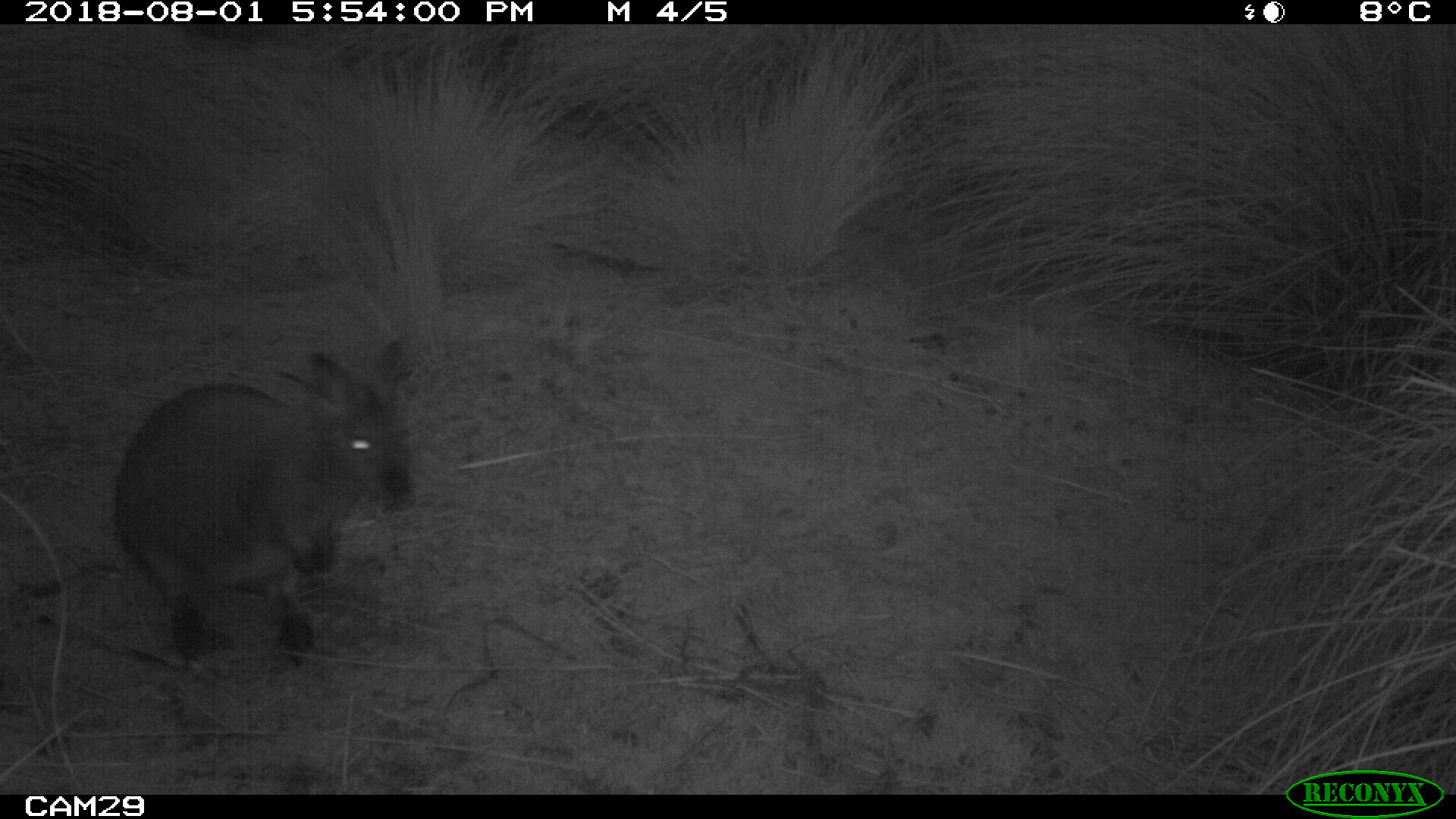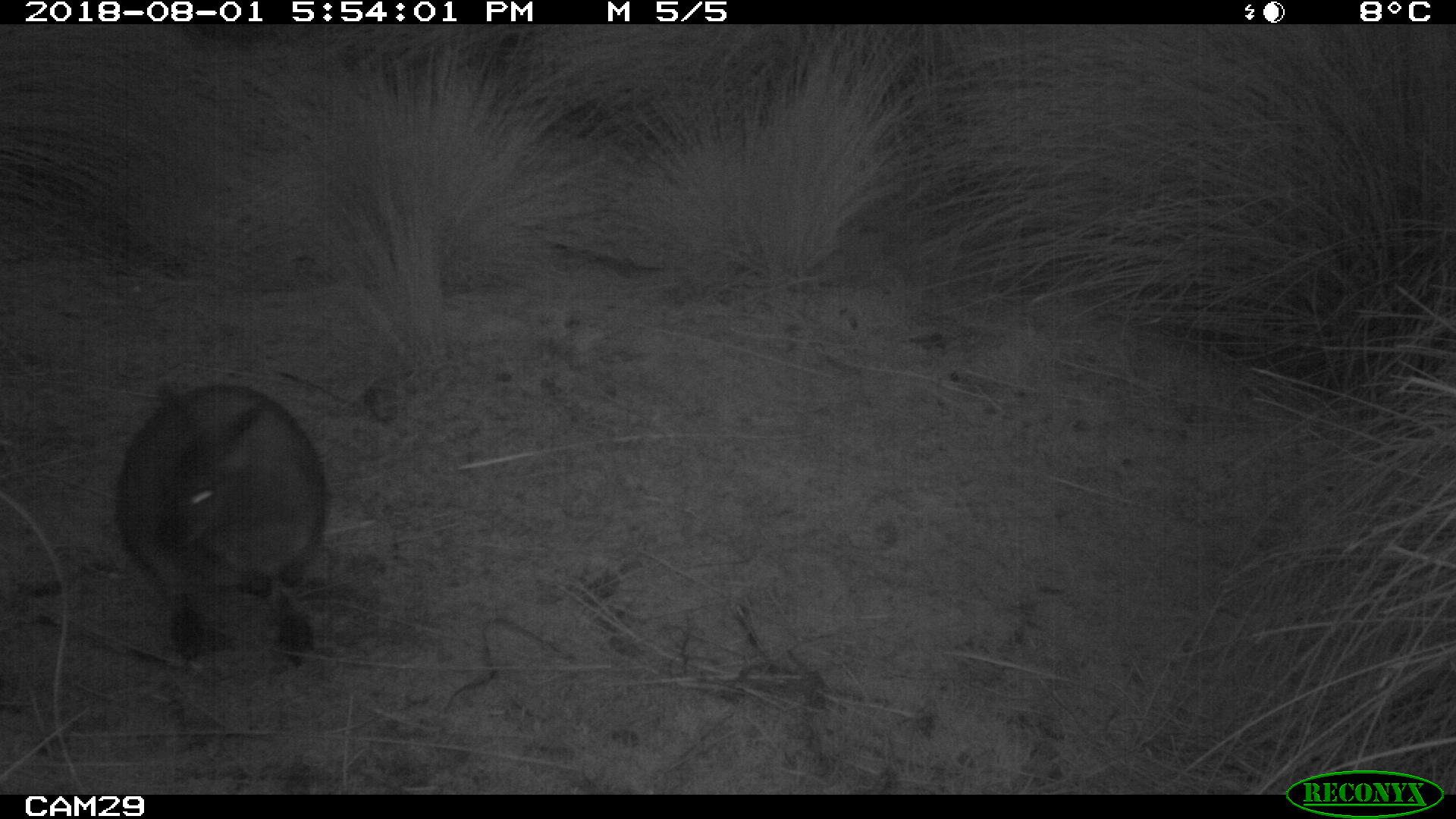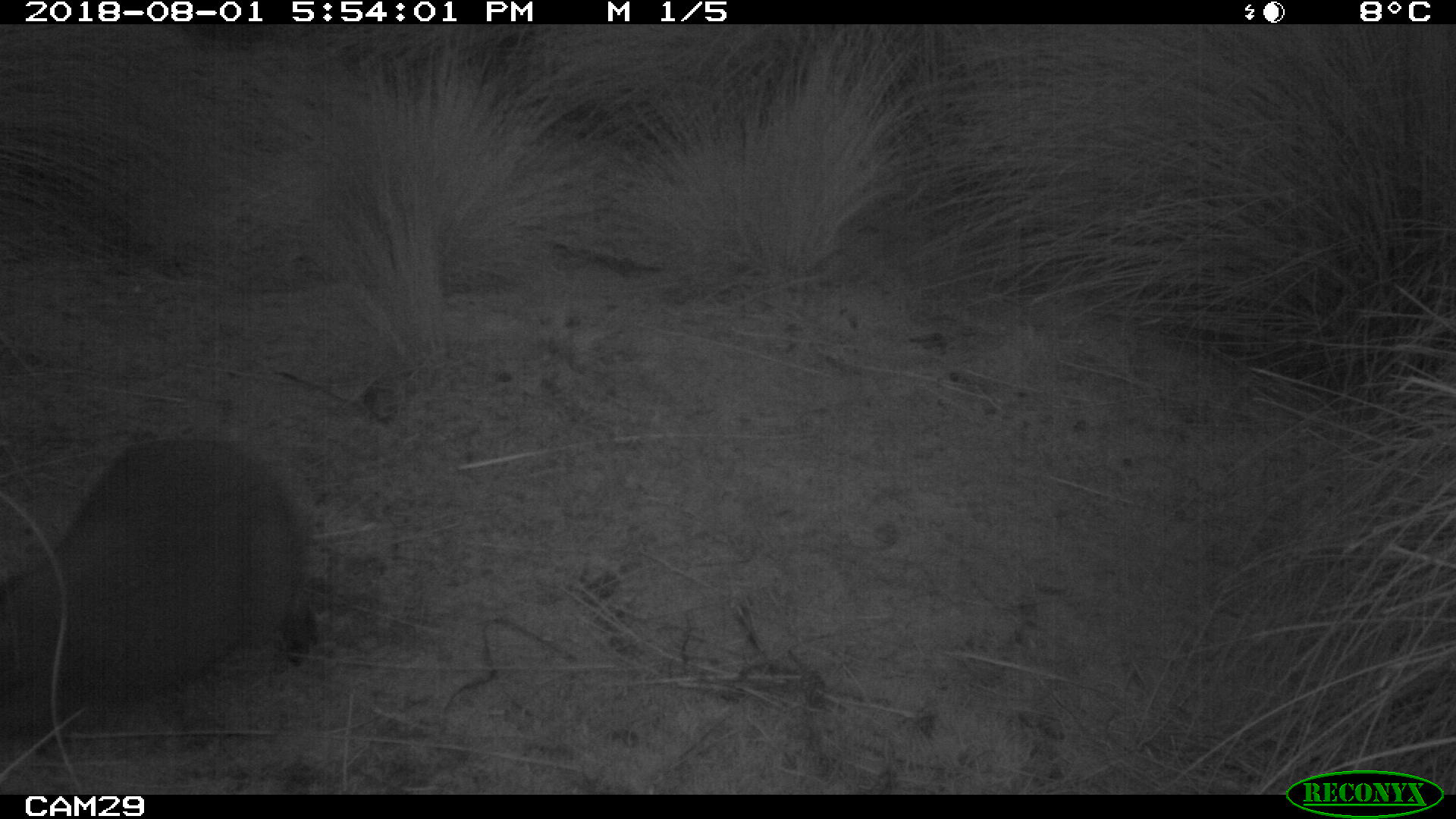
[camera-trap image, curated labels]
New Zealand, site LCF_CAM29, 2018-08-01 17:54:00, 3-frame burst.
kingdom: Animalia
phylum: Chordata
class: Mammalia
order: Diprotodontia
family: Macropodidae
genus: Notamacropus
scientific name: Notamacropus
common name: wallaby